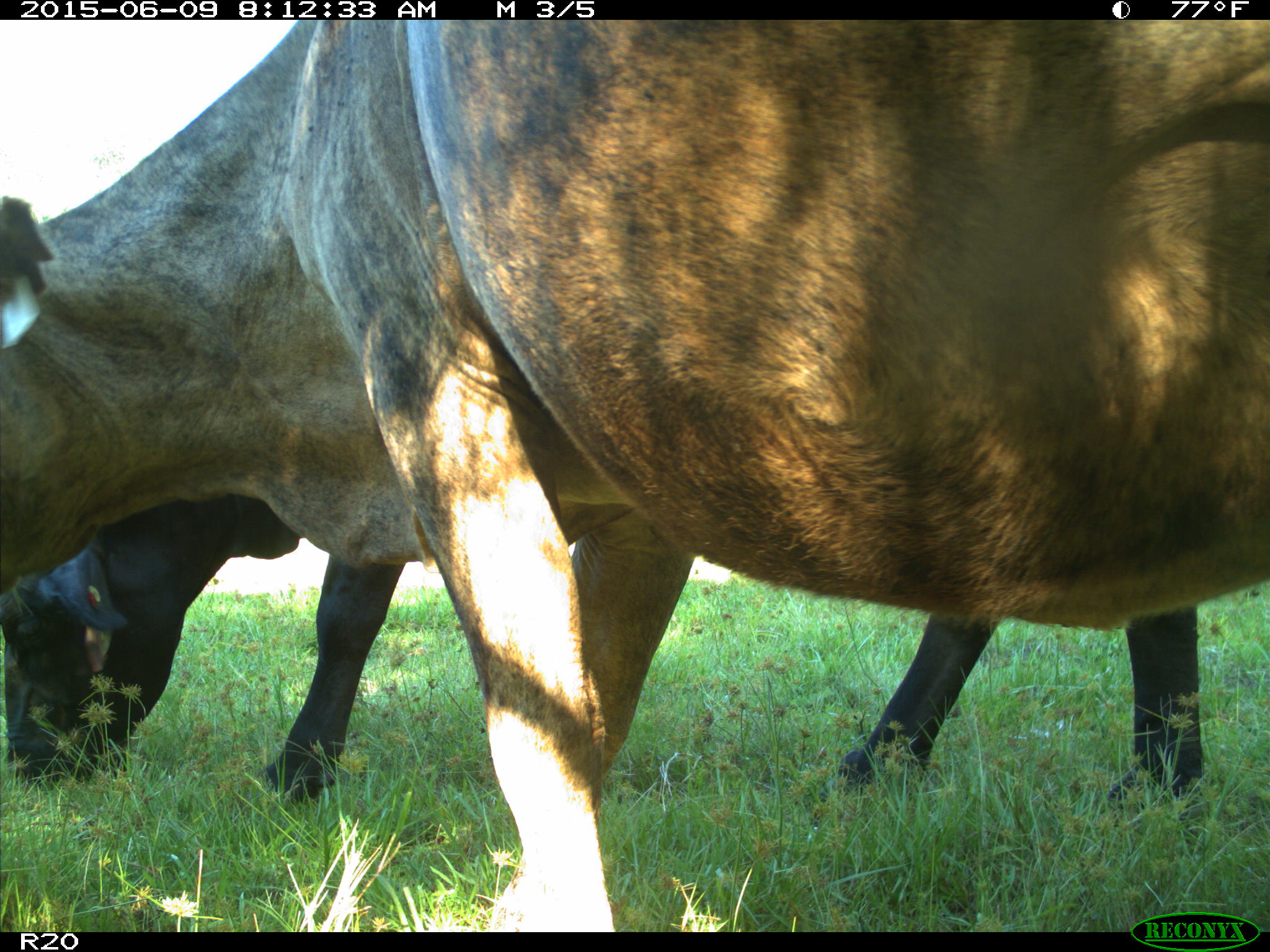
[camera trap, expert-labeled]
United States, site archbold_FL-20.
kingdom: Animalia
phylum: Chordata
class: Mammalia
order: Artiodactyla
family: Bovidae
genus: Bos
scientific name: Bos taurus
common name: domestic cow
Bos taurus (domestic cow).